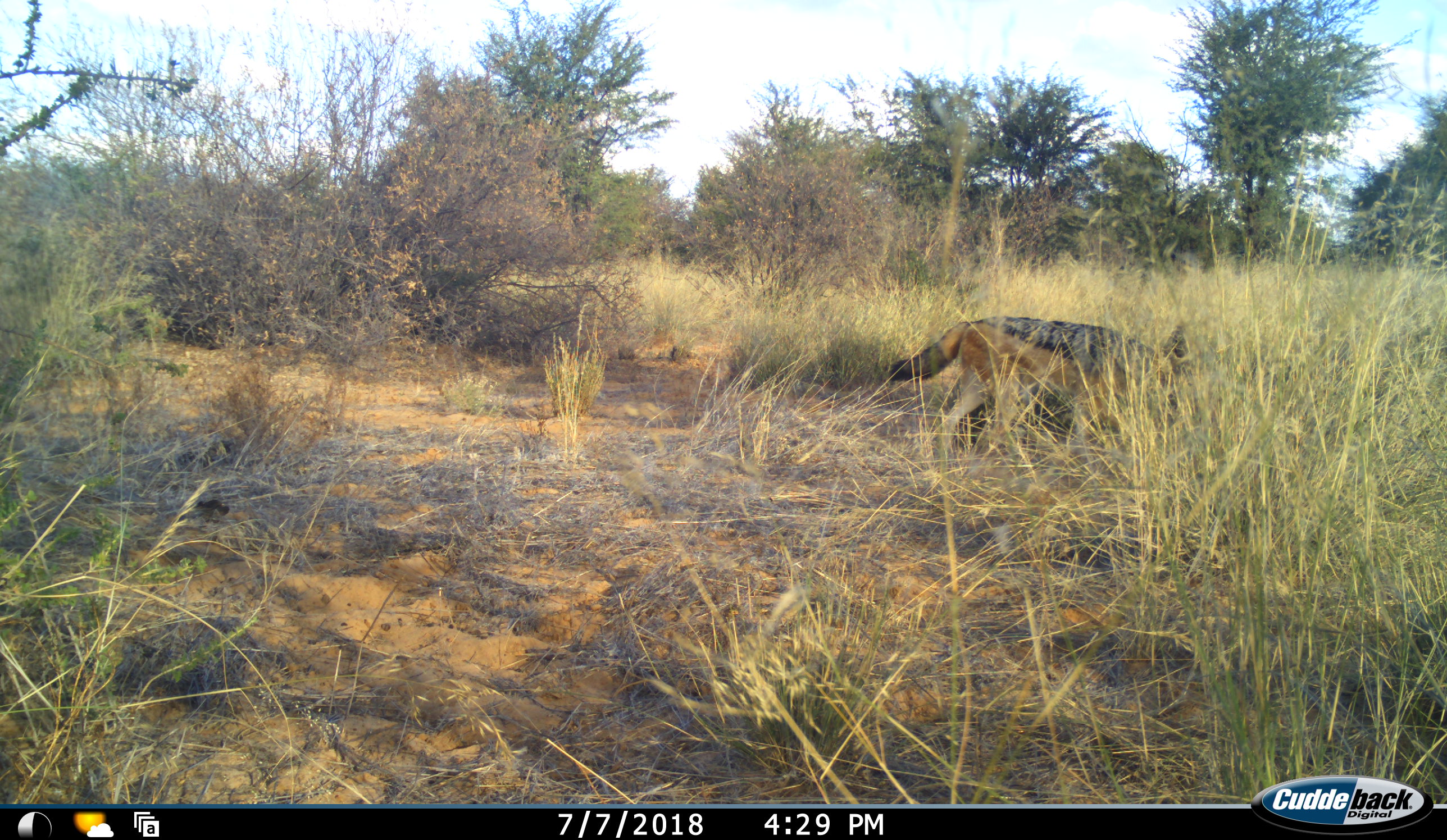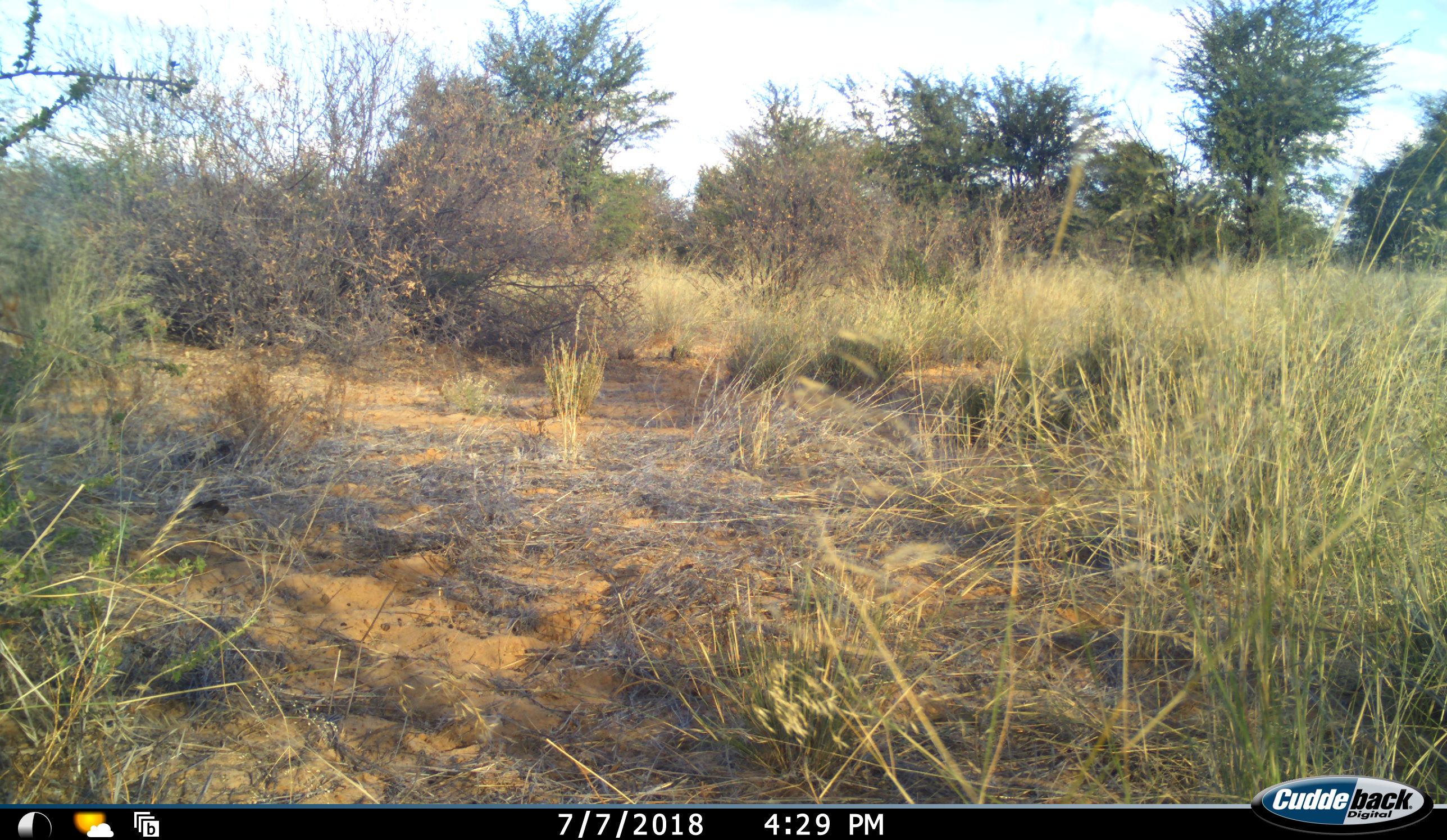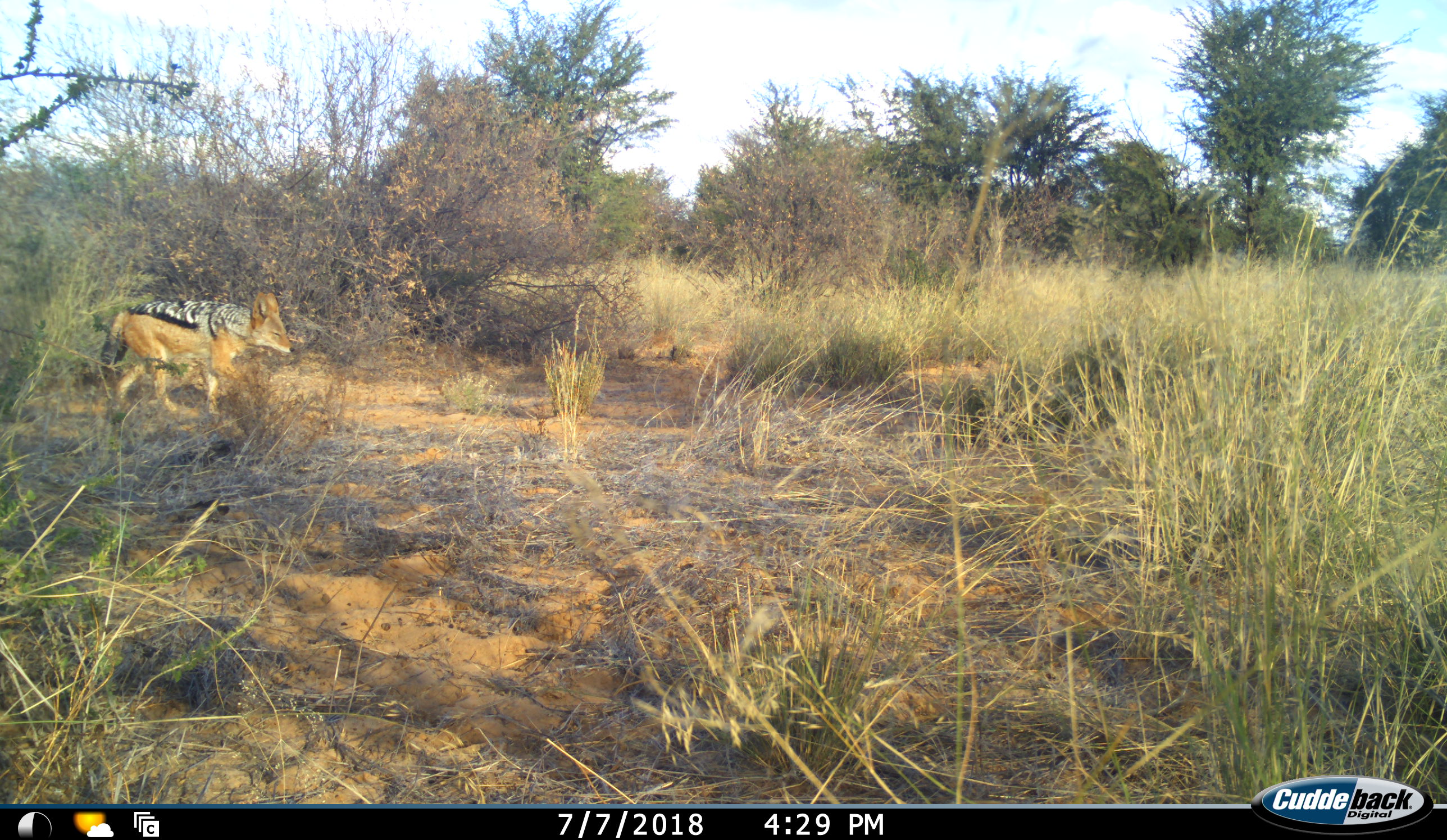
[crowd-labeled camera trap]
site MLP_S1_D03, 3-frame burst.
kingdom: Animalia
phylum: Chordata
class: Mammalia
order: Carnivora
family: Canidae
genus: Lupulella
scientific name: Lupulella mesomelas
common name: black-backed jackal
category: jackalblackbacked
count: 1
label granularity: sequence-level